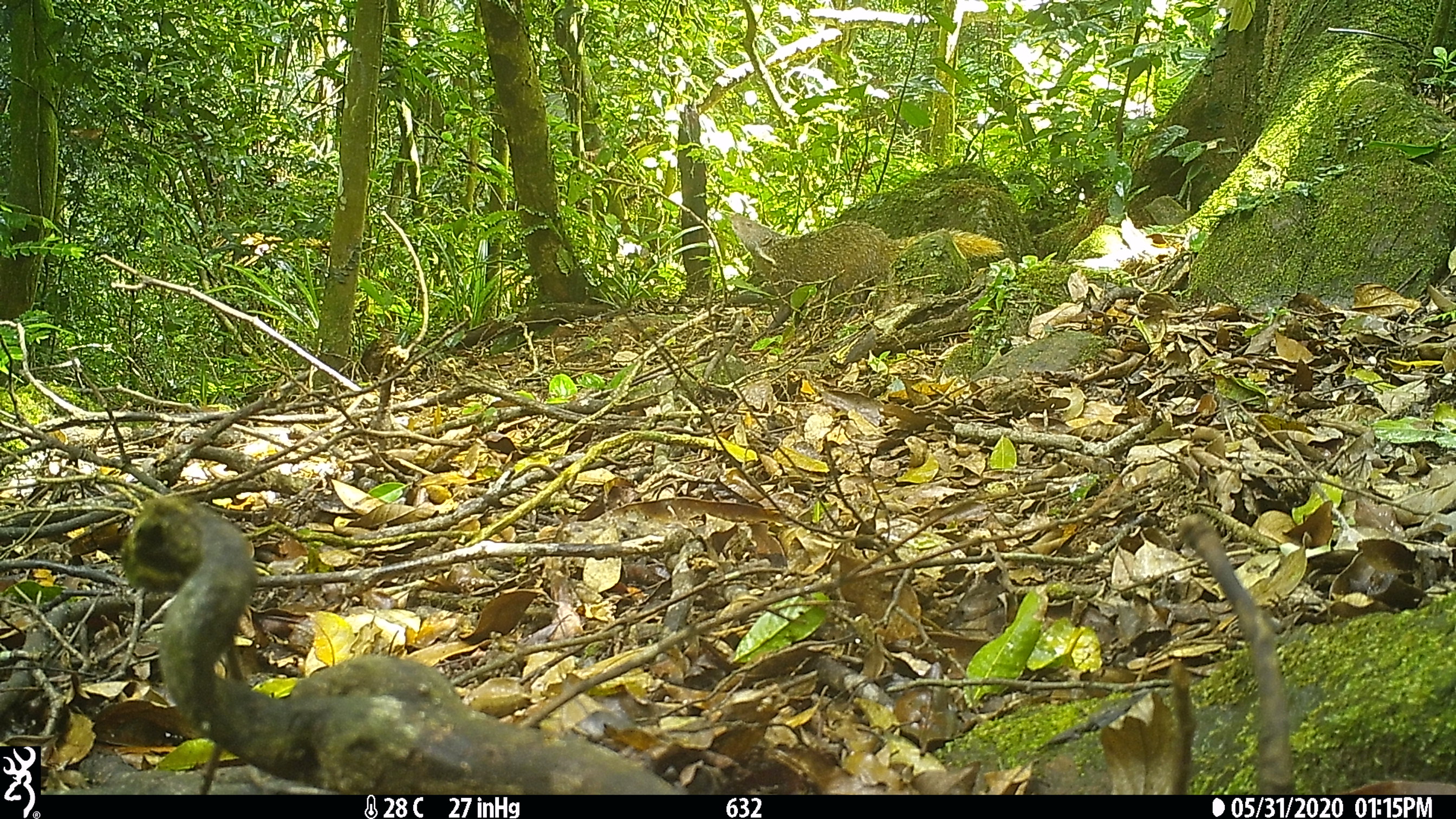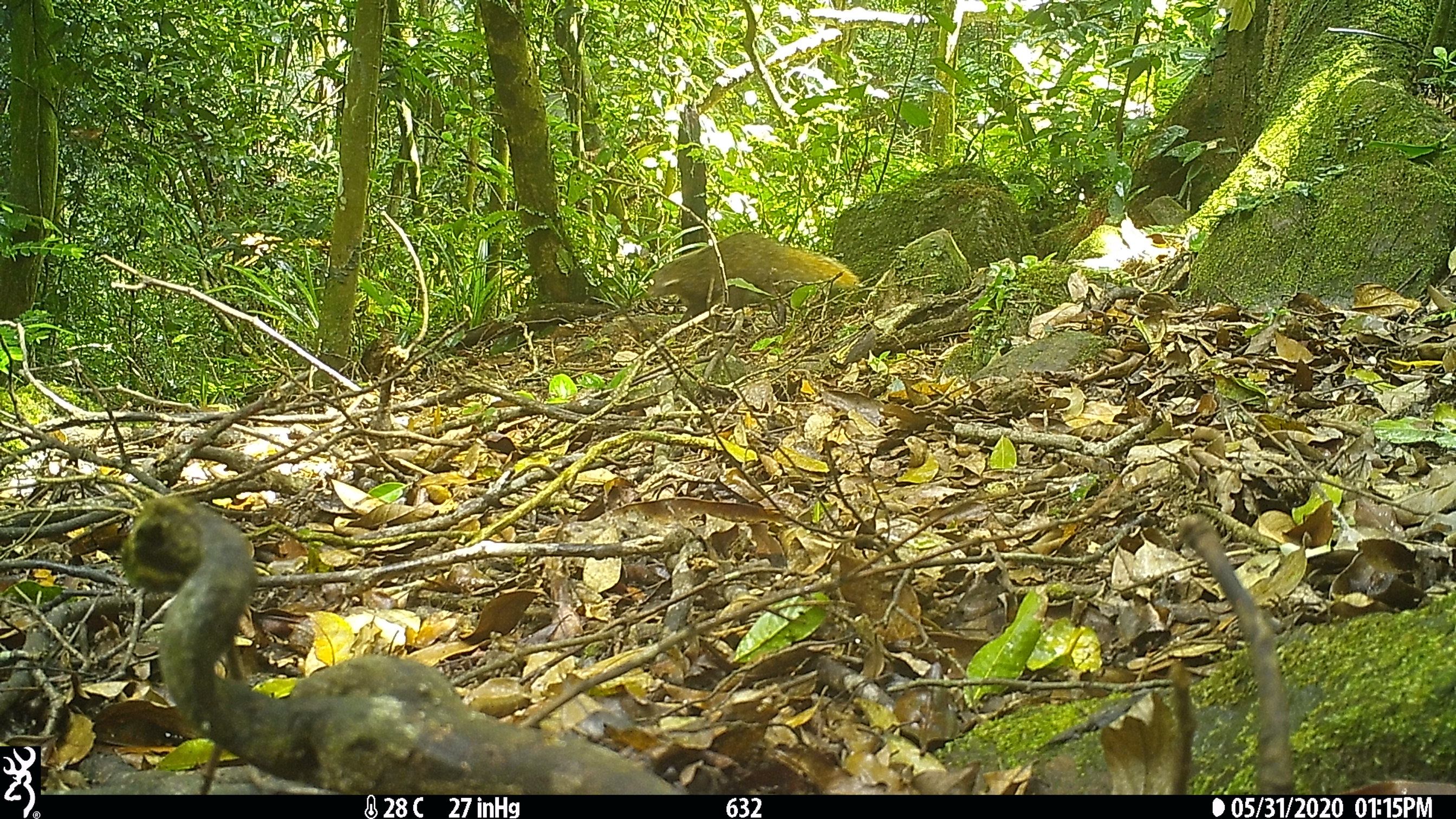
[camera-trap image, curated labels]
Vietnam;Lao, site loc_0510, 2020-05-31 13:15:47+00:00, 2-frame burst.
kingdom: Animalia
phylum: Chordata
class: Mammalia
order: Carnivora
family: Herpestidae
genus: Urva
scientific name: Urva urva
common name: crab-eating mongoose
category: crab eating mongoose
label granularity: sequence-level